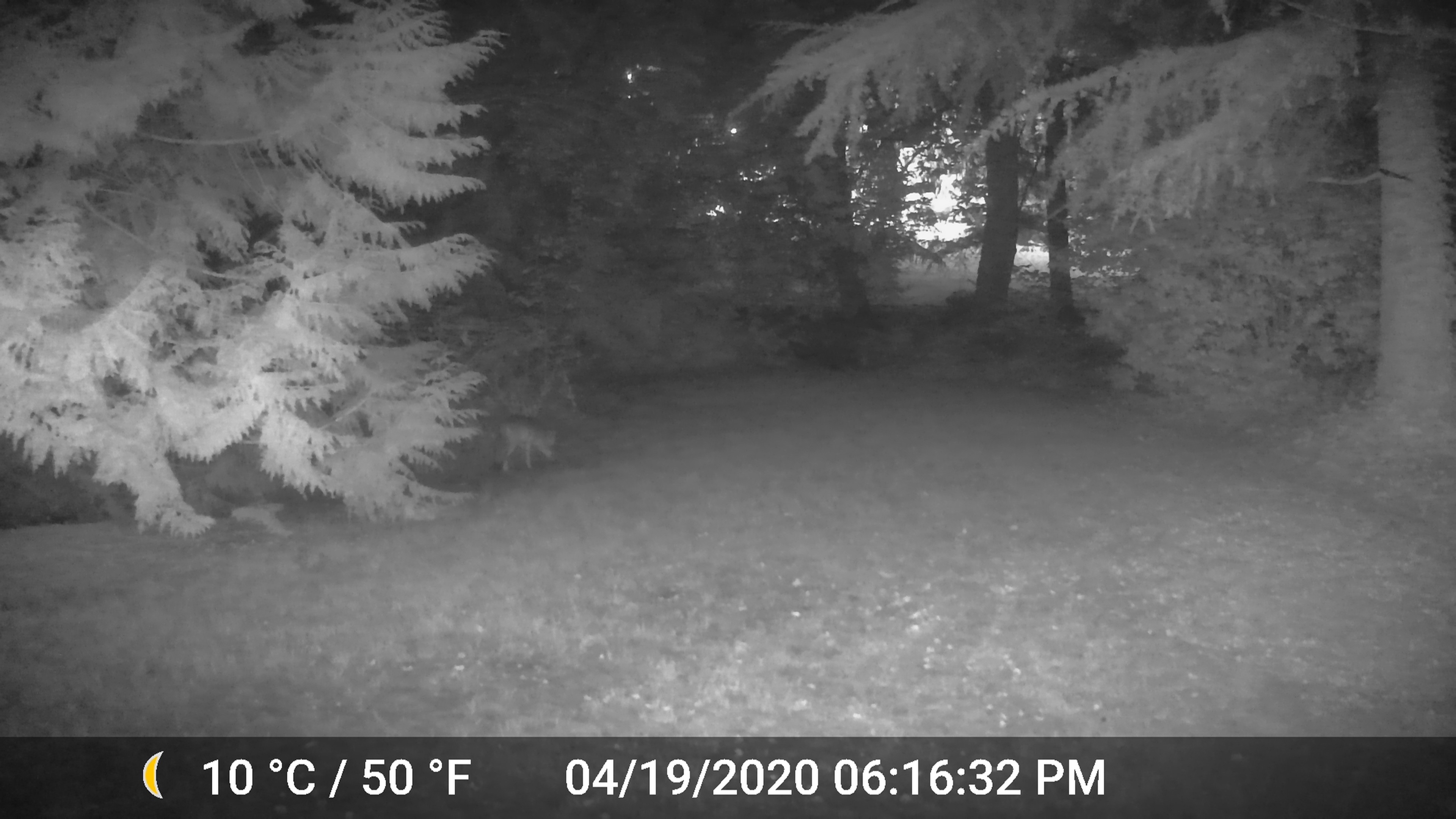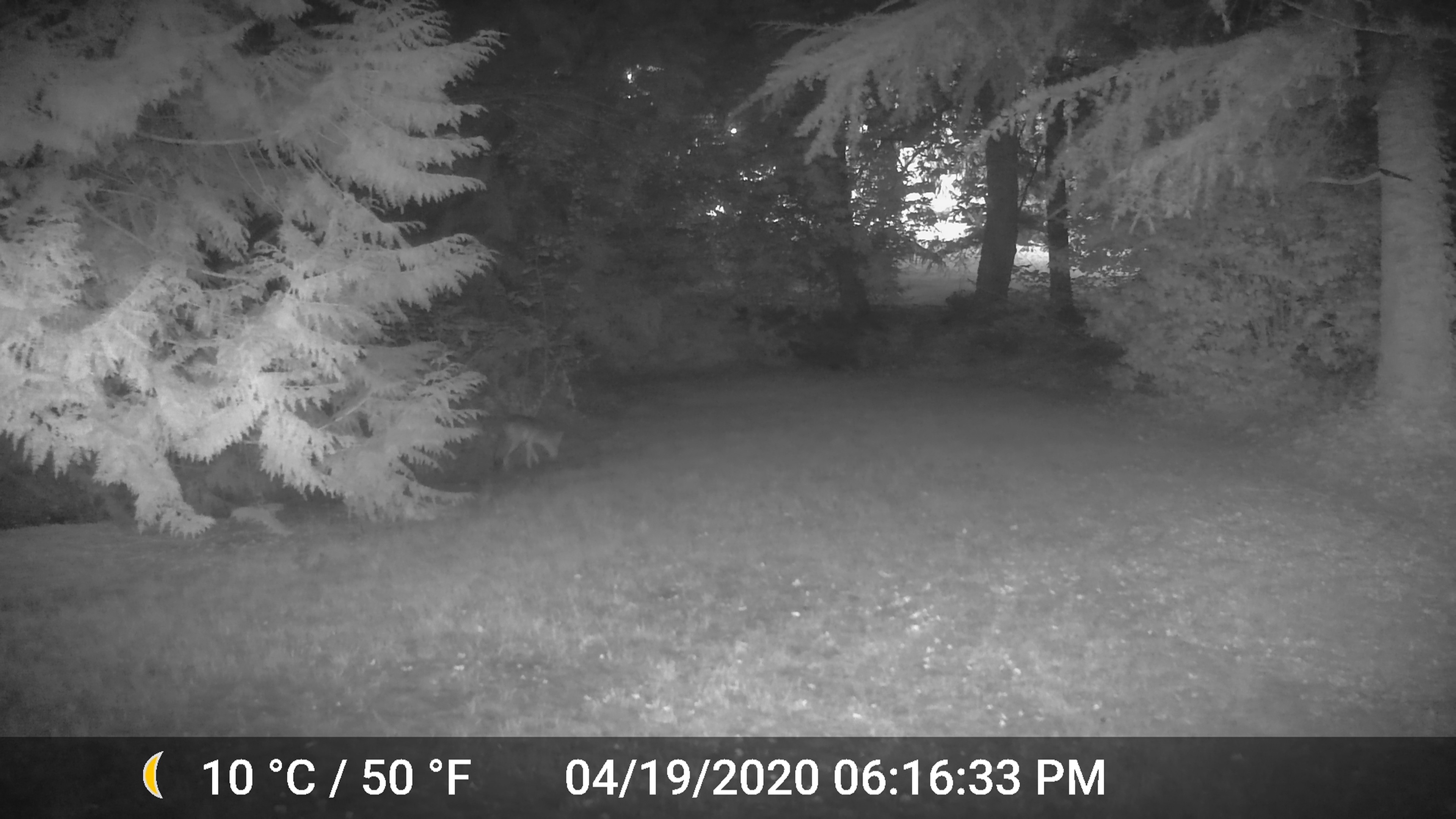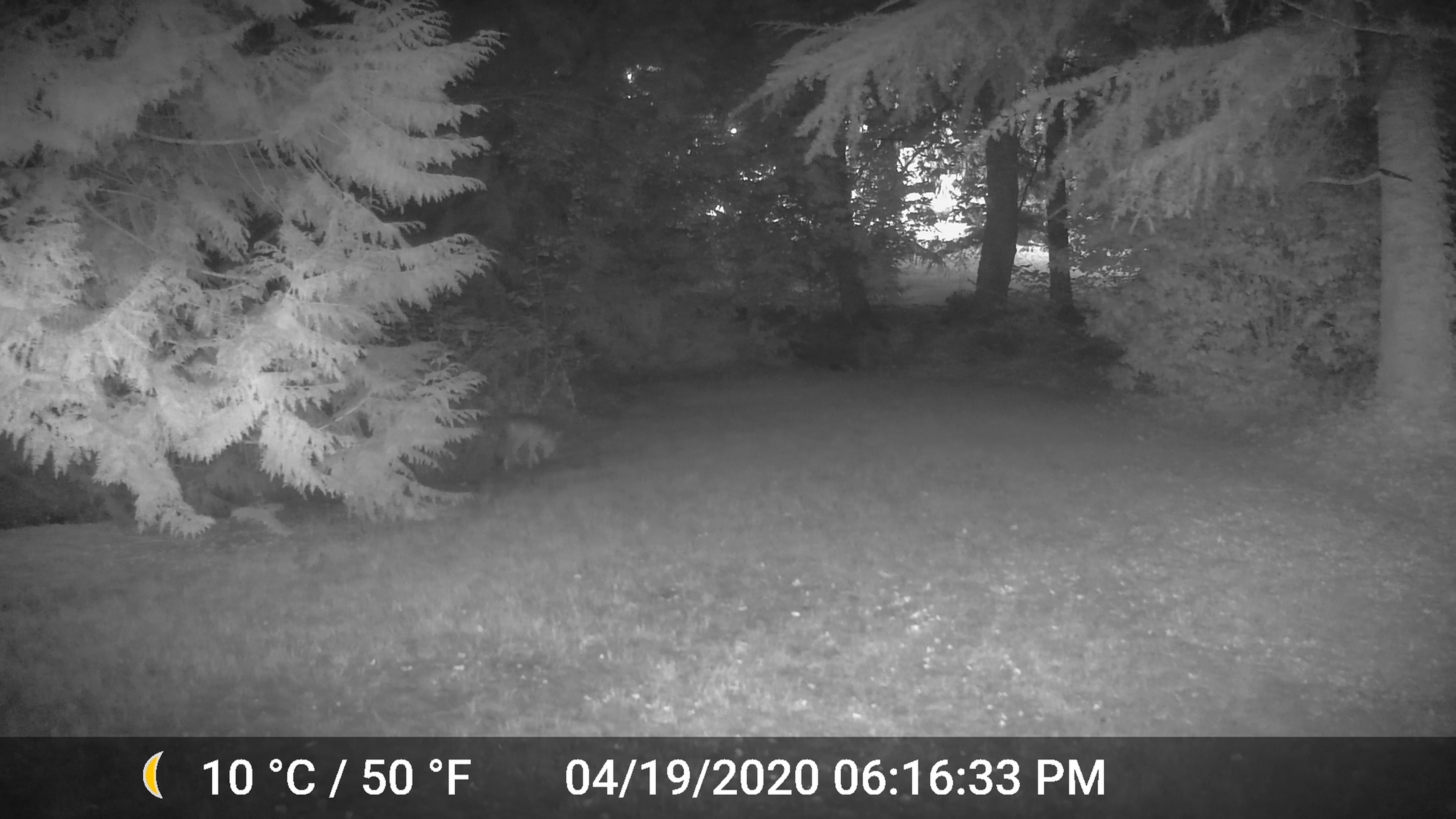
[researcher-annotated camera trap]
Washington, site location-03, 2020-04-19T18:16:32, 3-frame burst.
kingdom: Animalia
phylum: Chordata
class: Mammalia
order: Carnivora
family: Canidae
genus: Canis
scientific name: Canis latrans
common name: coyote